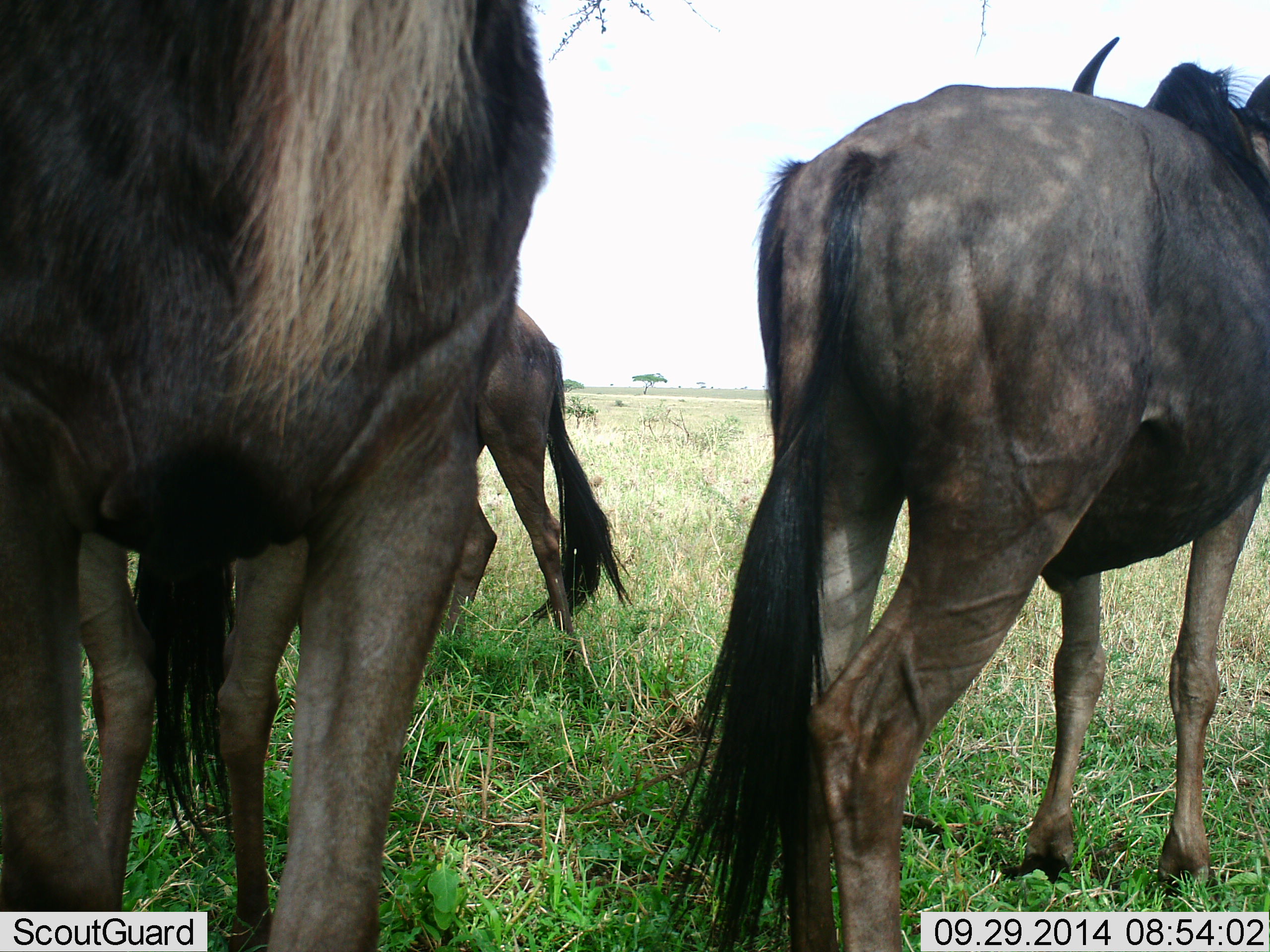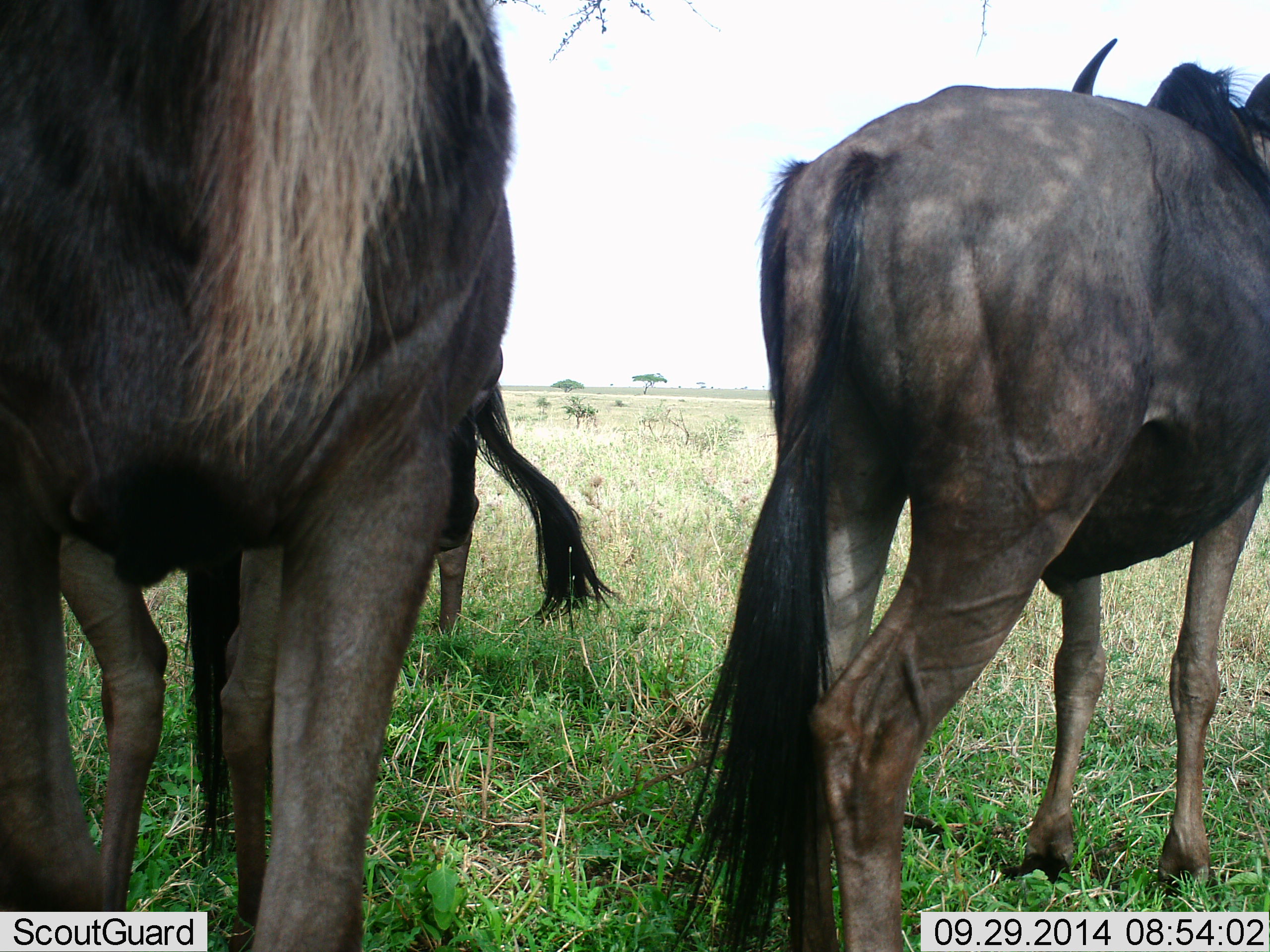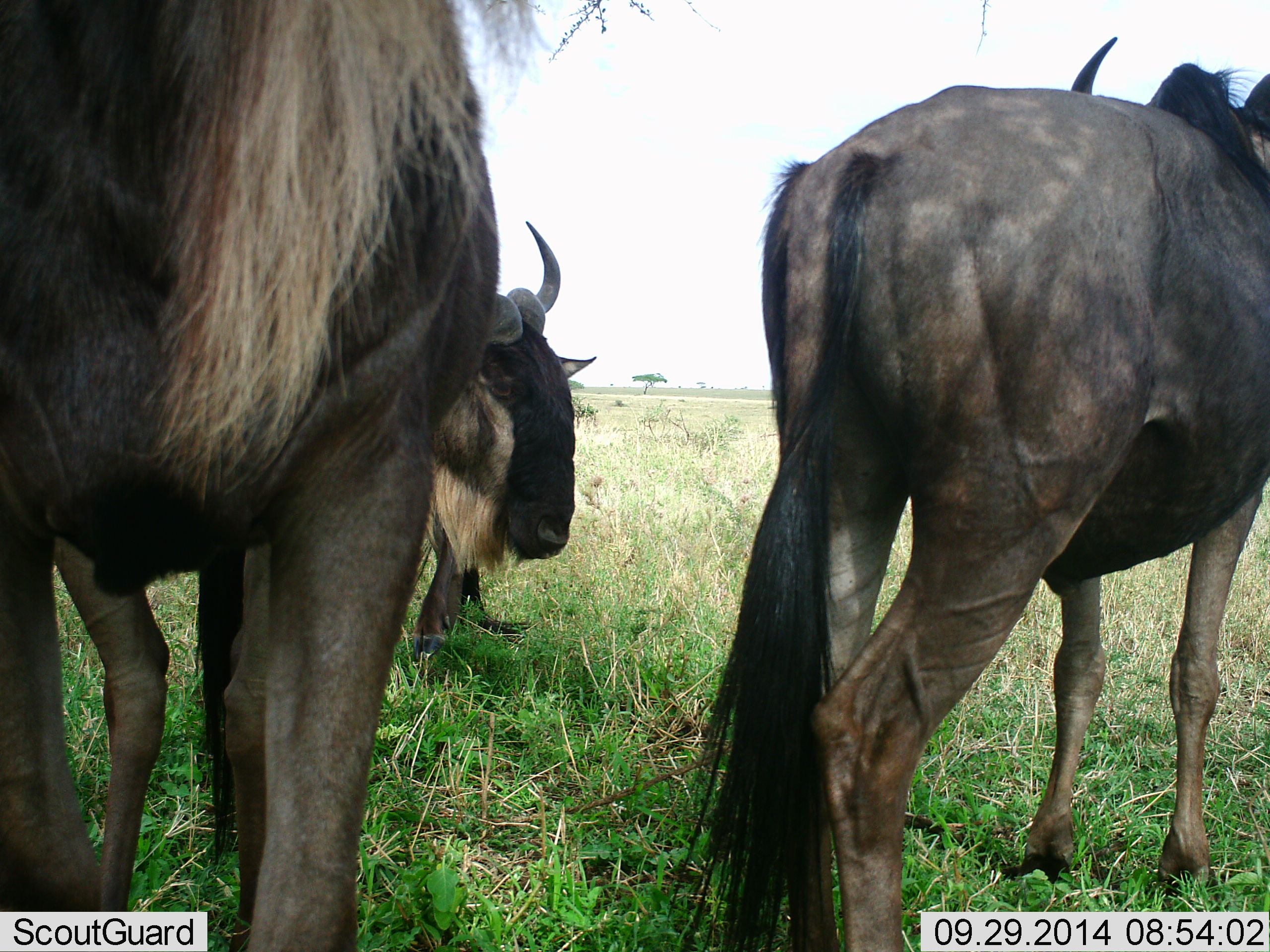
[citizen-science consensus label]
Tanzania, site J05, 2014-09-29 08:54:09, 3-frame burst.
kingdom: Animalia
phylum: Chordata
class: Mammalia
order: Artiodactyla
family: Bovidae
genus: Connochaetes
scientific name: Connochaetes taurinus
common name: blue wildebeest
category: wildebeest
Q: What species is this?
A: Wildebeest (blue wildebeest) (Connochaetes taurinus).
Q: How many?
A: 3.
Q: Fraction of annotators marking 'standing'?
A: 100%.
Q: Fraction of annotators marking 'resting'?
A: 10%.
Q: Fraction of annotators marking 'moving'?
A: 10%.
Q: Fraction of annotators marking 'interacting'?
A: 20%.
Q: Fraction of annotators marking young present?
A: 10%.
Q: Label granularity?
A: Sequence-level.